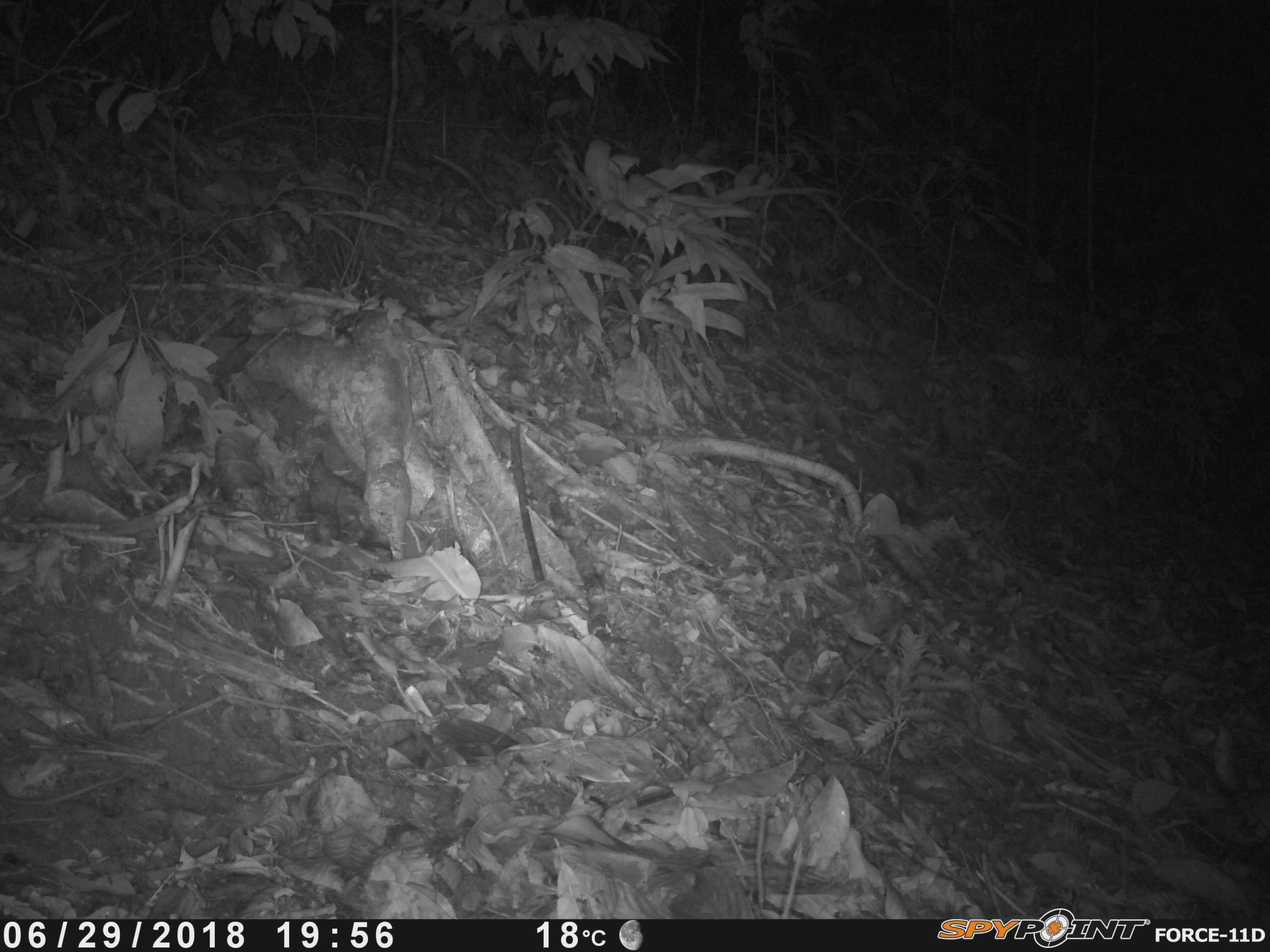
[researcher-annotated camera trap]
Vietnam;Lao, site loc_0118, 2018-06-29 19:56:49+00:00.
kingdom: Animalia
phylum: Chordata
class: Mammalia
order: Rodentia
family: Muridae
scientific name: Muridae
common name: old-world mice and rats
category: unidentified murid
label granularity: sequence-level